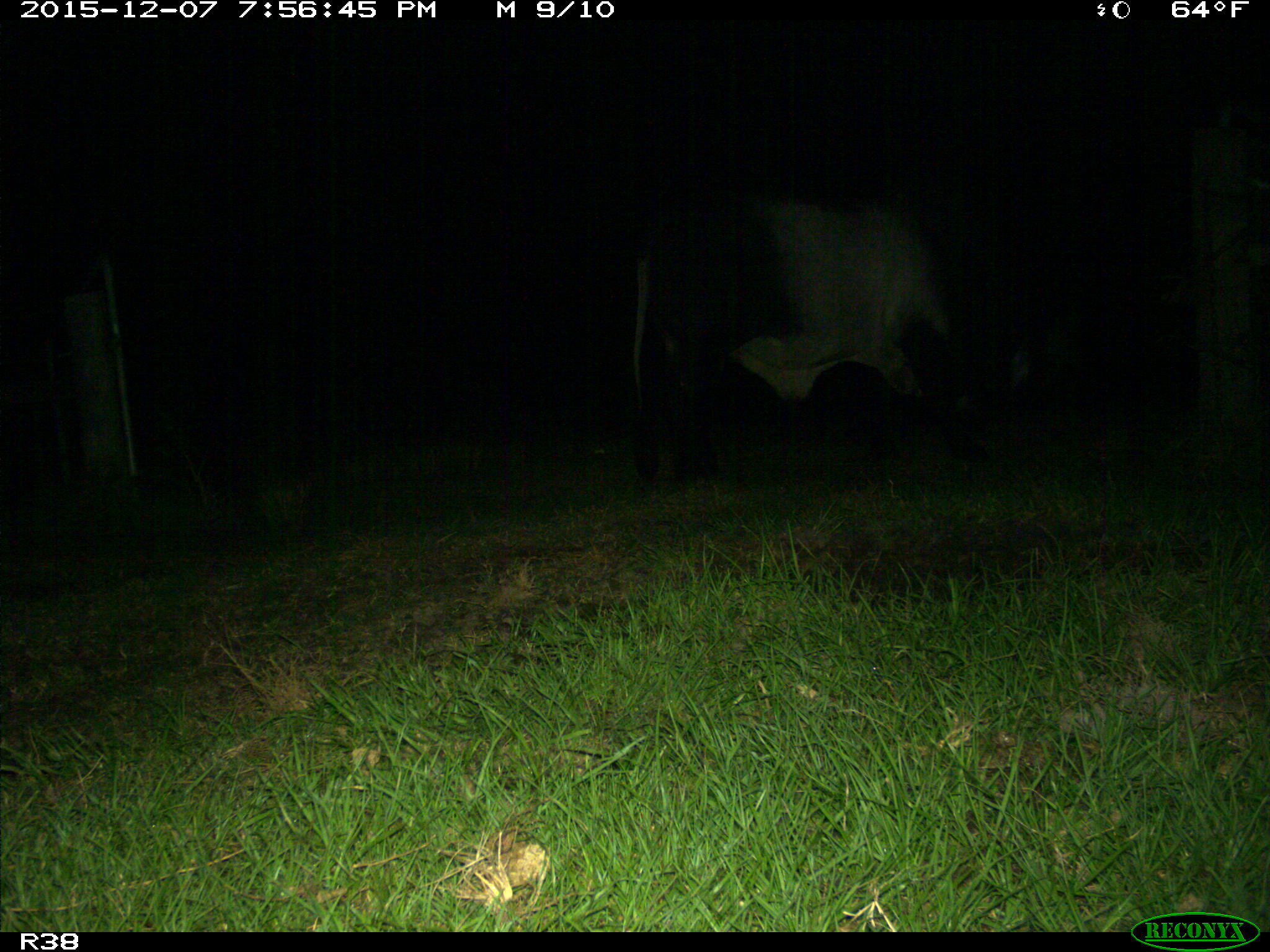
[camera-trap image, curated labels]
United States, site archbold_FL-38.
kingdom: Animalia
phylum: Chordata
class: Mammalia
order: Artiodactyla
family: Bovidae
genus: Bos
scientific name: Bos taurus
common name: domestic cow